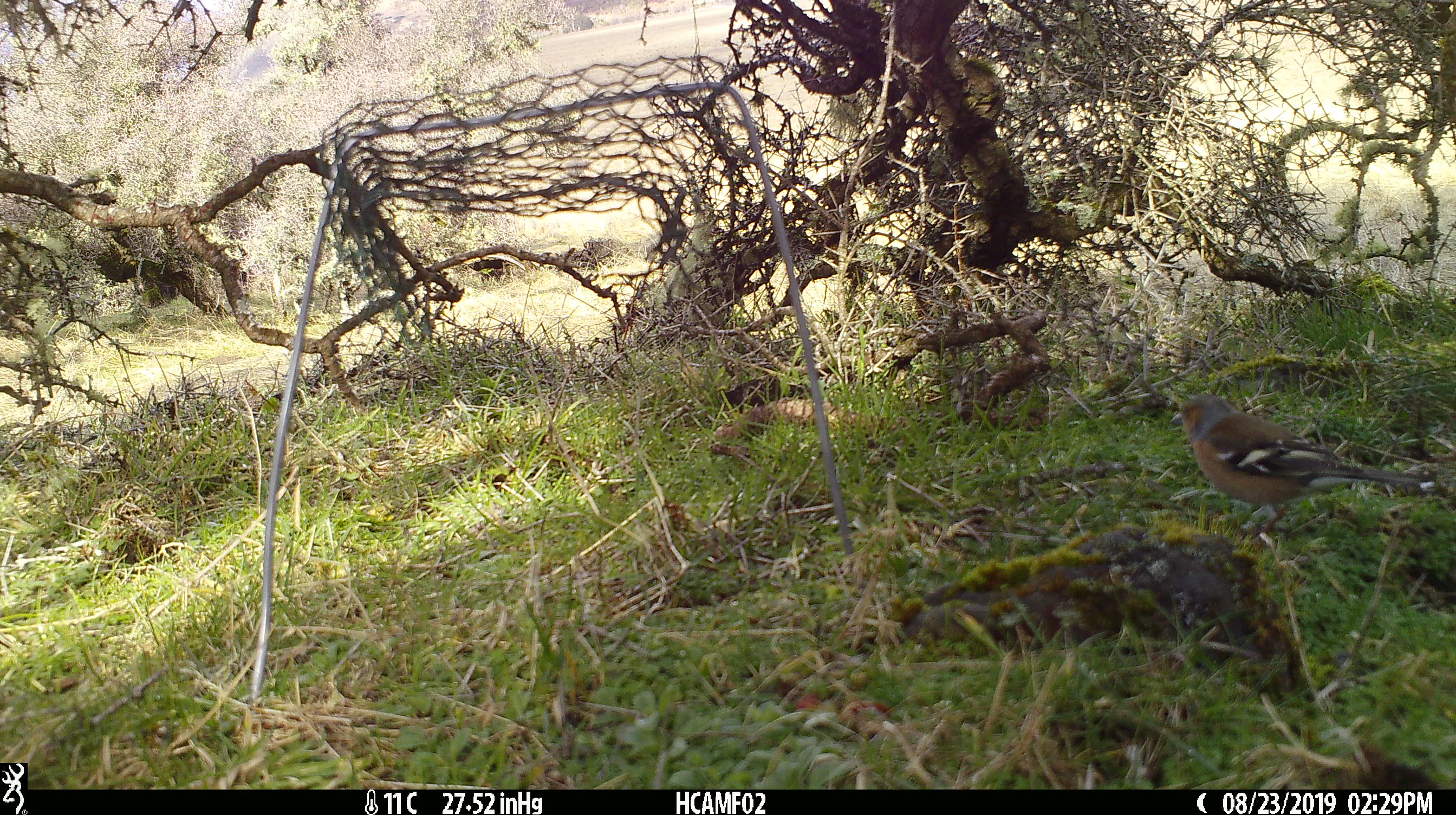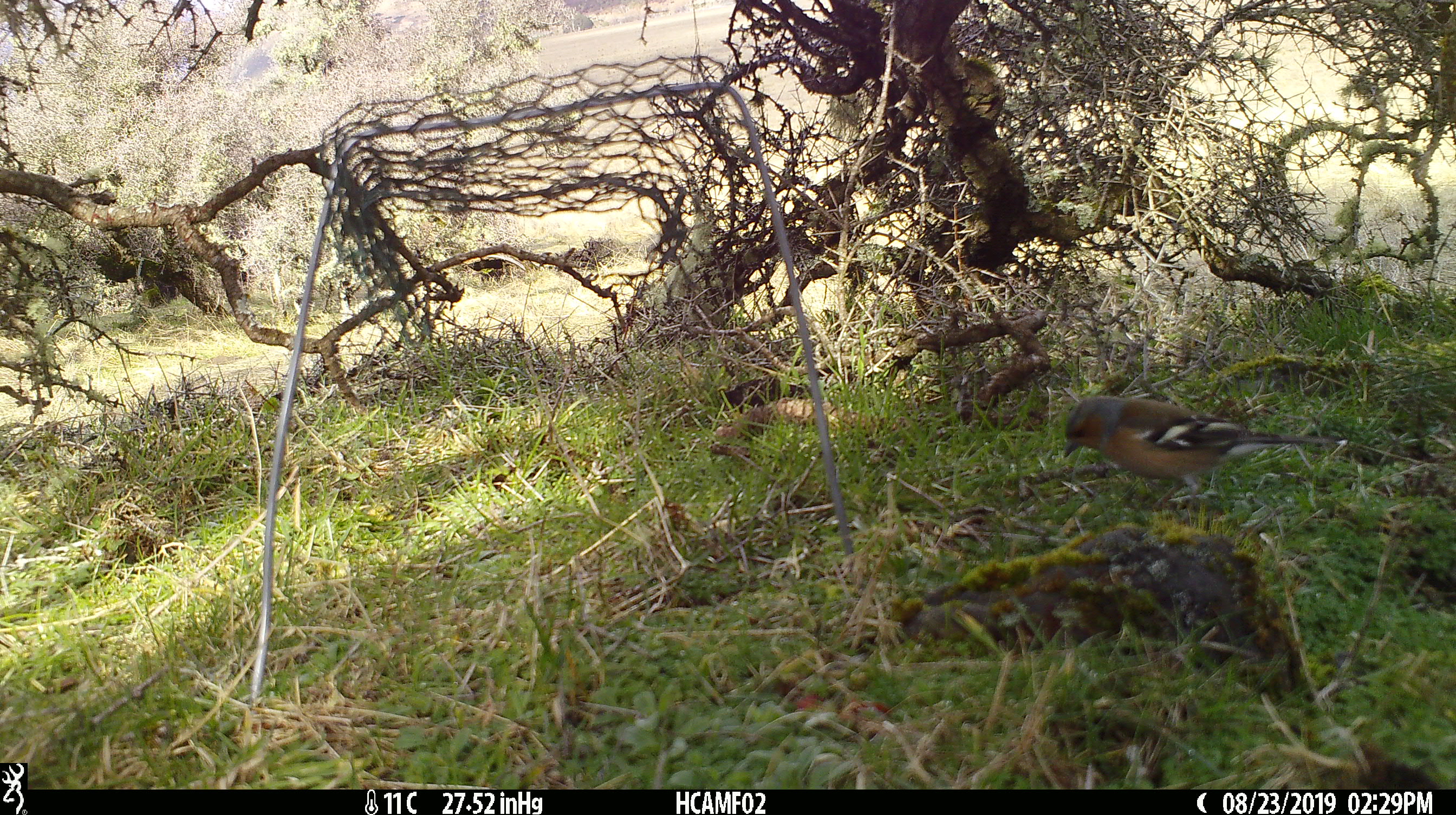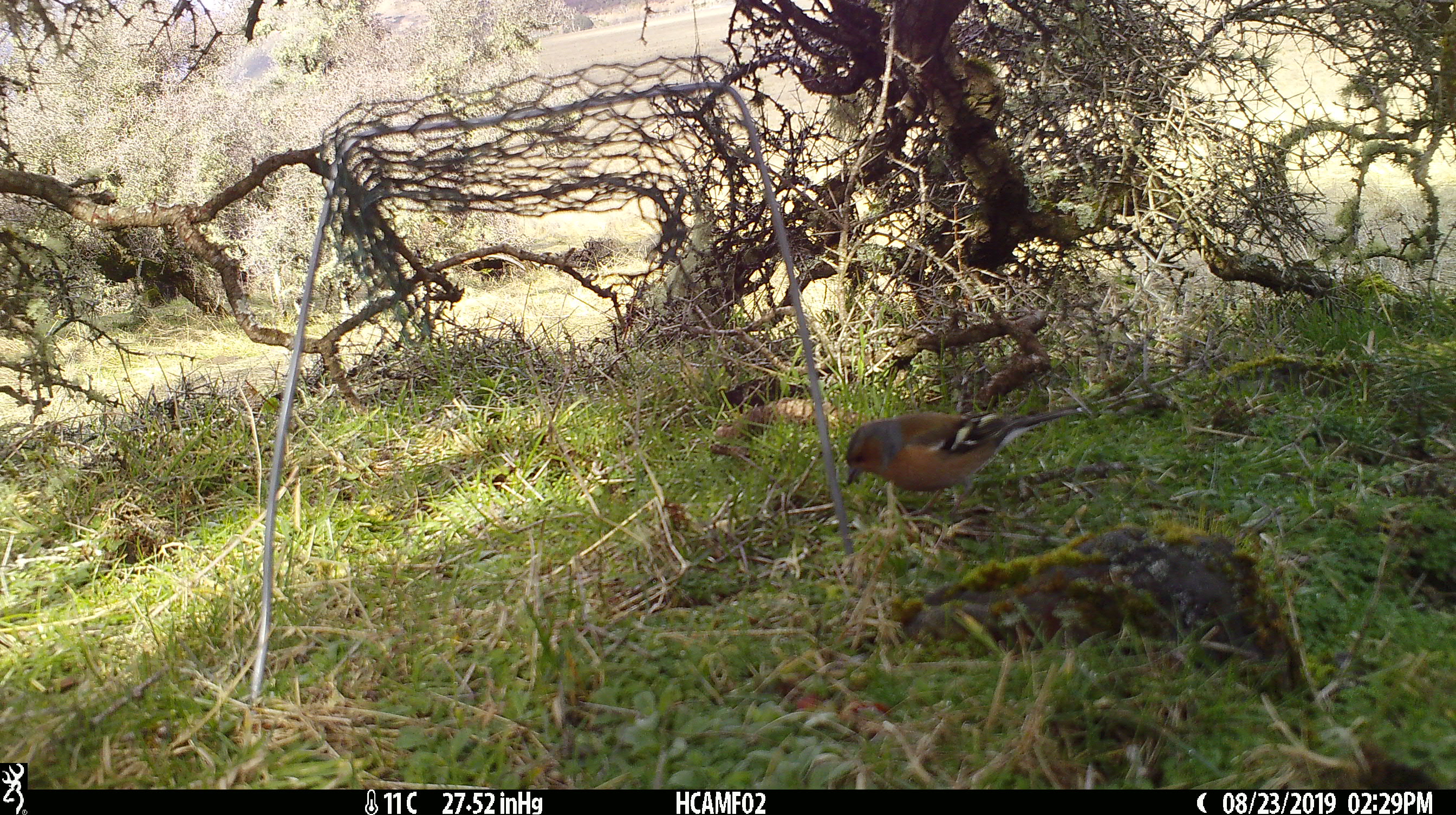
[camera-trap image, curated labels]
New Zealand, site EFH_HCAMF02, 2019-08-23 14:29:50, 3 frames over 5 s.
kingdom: Animalia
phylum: Chordata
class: Aves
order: Passeriformes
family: Fringillidae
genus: Fringilla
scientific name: Fringilla coelebs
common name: common chaffinch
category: chaffinch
Chaffinch (common chaffinch) (Fringilla coelebs).